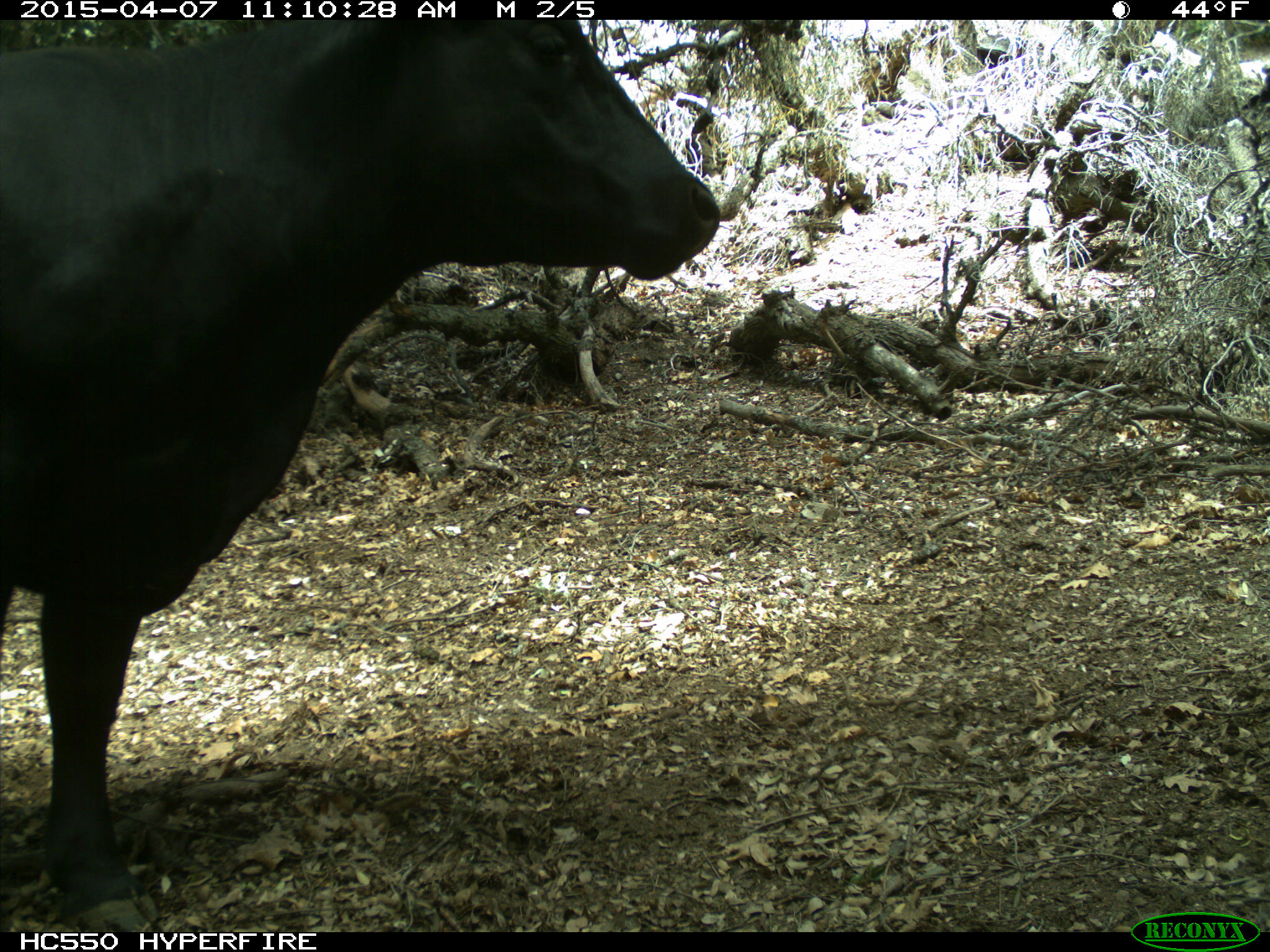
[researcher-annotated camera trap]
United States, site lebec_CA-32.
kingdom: Animalia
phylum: Chordata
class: Mammalia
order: Artiodactyla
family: Bovidae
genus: Bos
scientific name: Bos taurus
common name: domestic cow